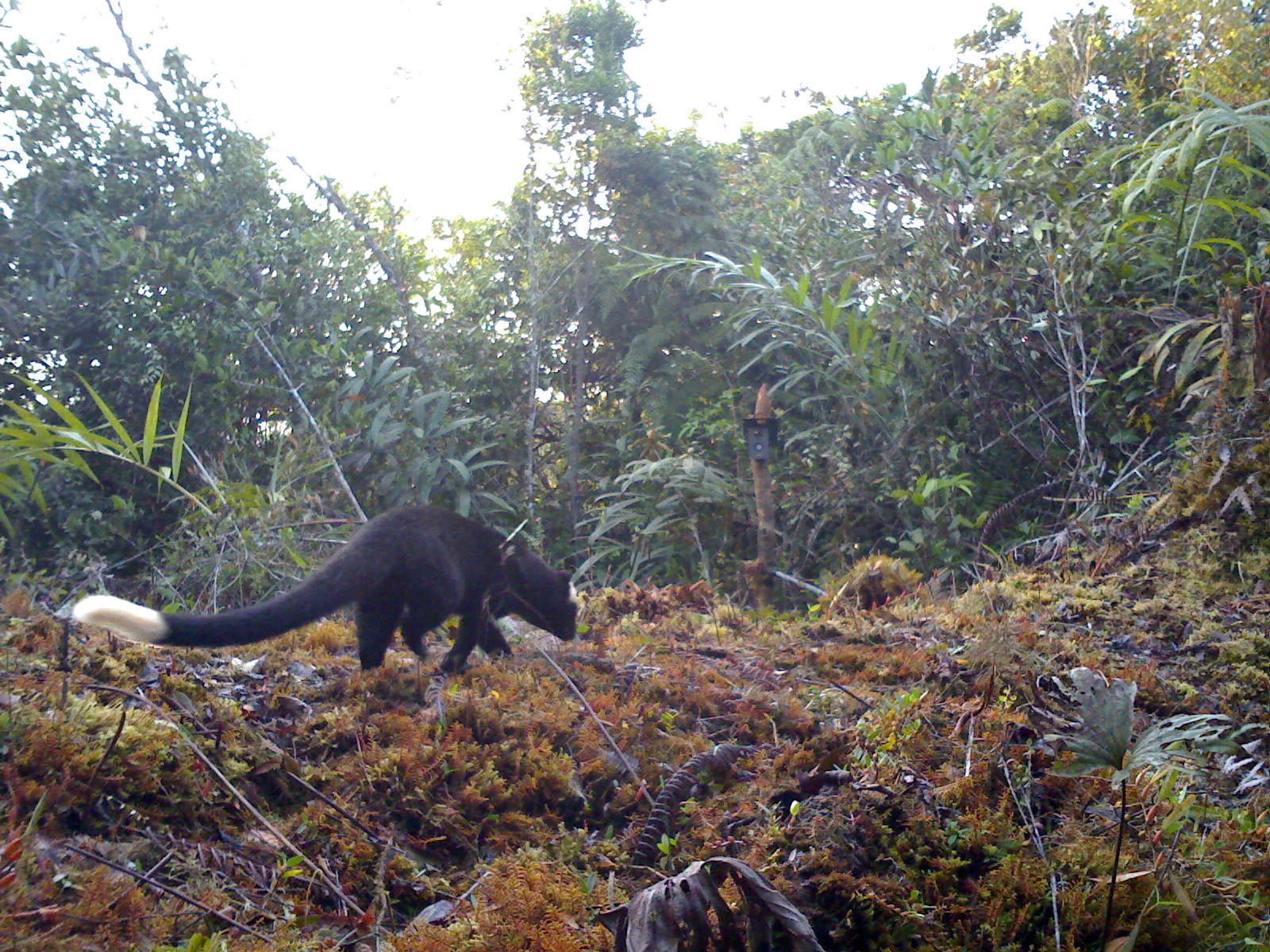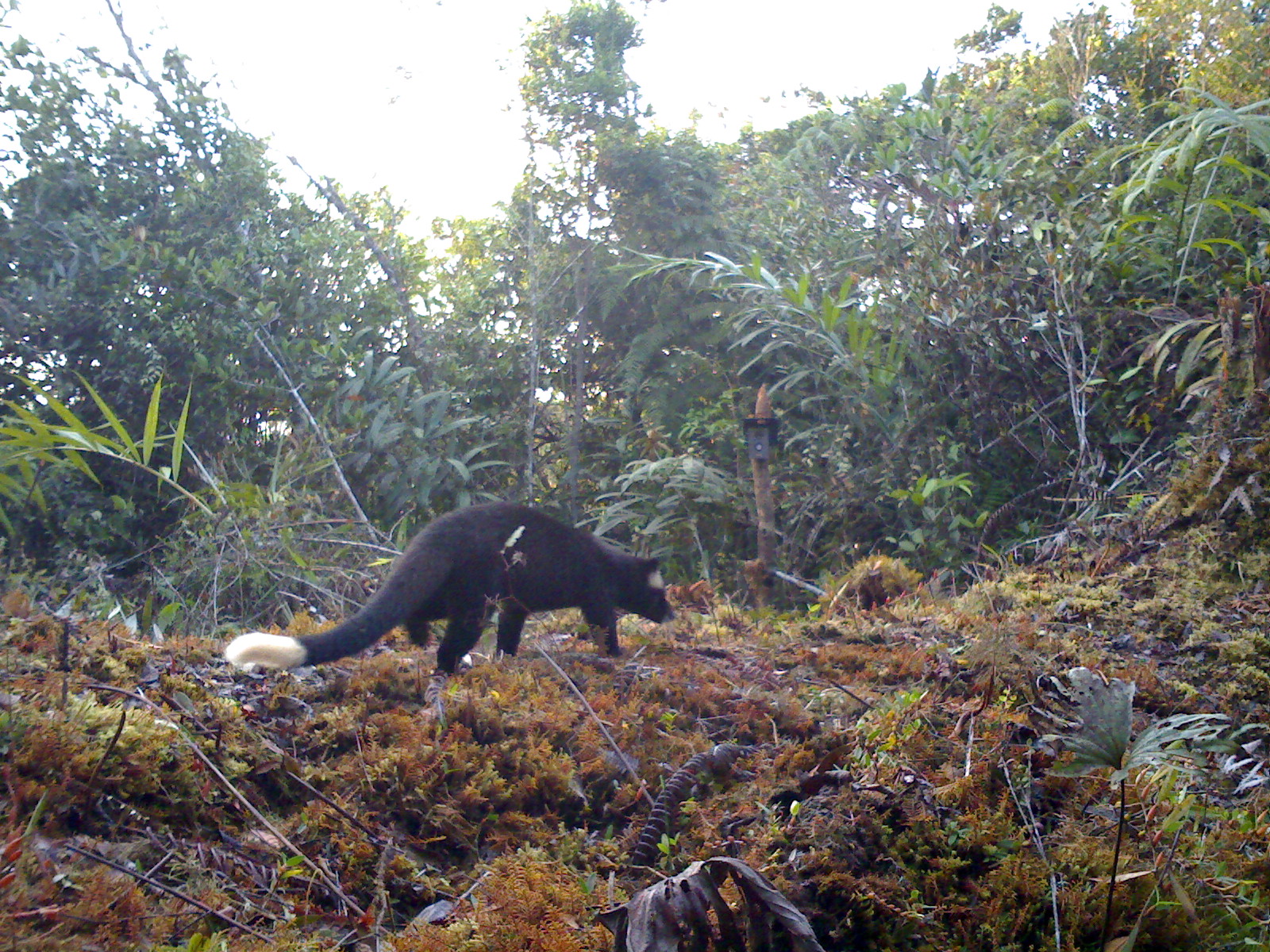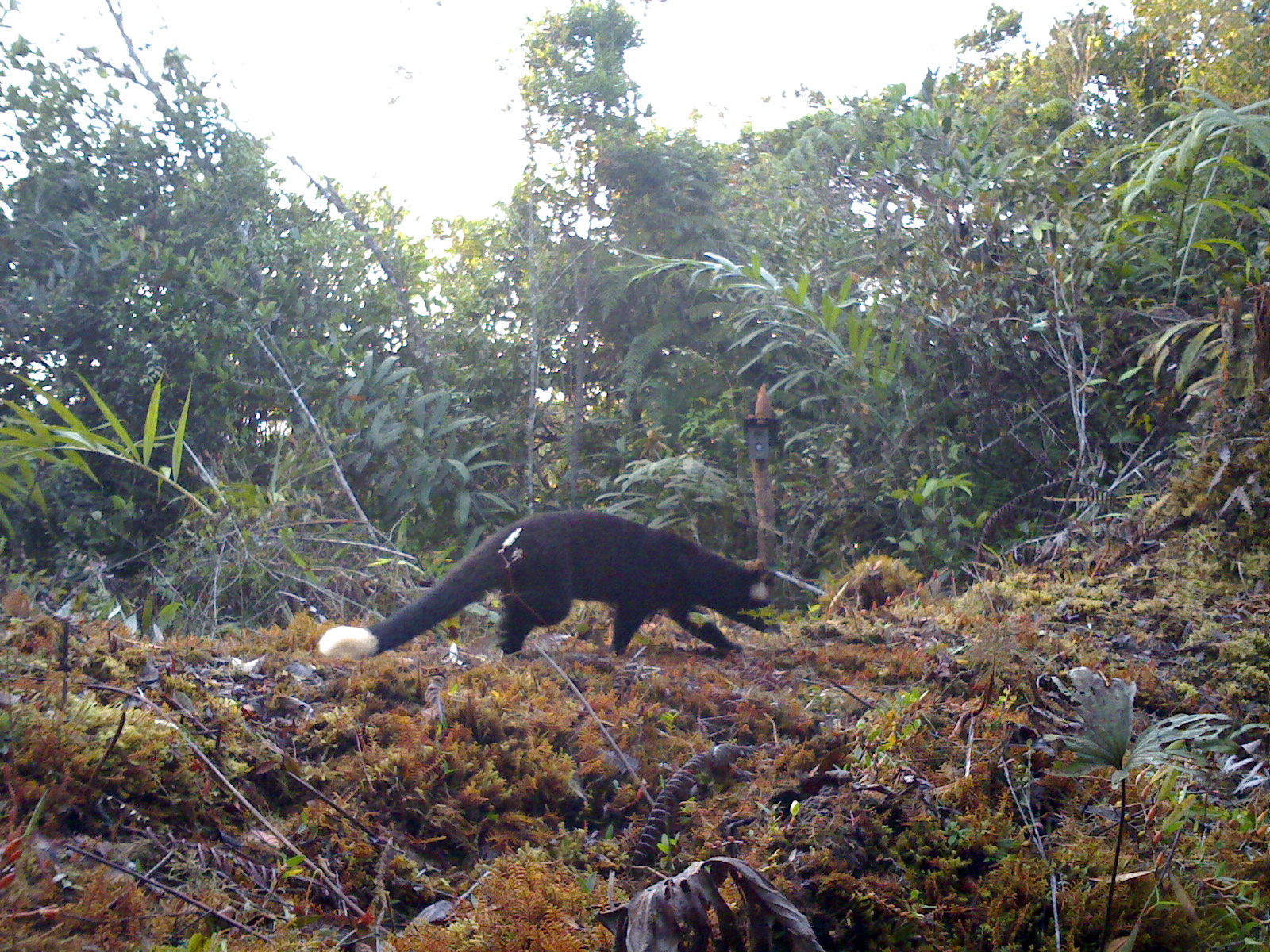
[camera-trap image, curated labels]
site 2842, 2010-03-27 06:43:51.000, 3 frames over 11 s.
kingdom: Animalia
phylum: Chordata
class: Mammalia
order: Carnivora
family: Viverridae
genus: Paguma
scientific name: Paguma larvata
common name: masked palm civet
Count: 1.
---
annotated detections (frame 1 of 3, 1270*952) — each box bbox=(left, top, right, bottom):
paguma larvata: bbox=(68, 500, 576, 679)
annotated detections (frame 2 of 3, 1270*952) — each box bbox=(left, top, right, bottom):
paguma larvata: bbox=(223, 494, 679, 677)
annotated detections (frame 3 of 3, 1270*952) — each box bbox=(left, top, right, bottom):
paguma larvata: bbox=(313, 504, 781, 660)